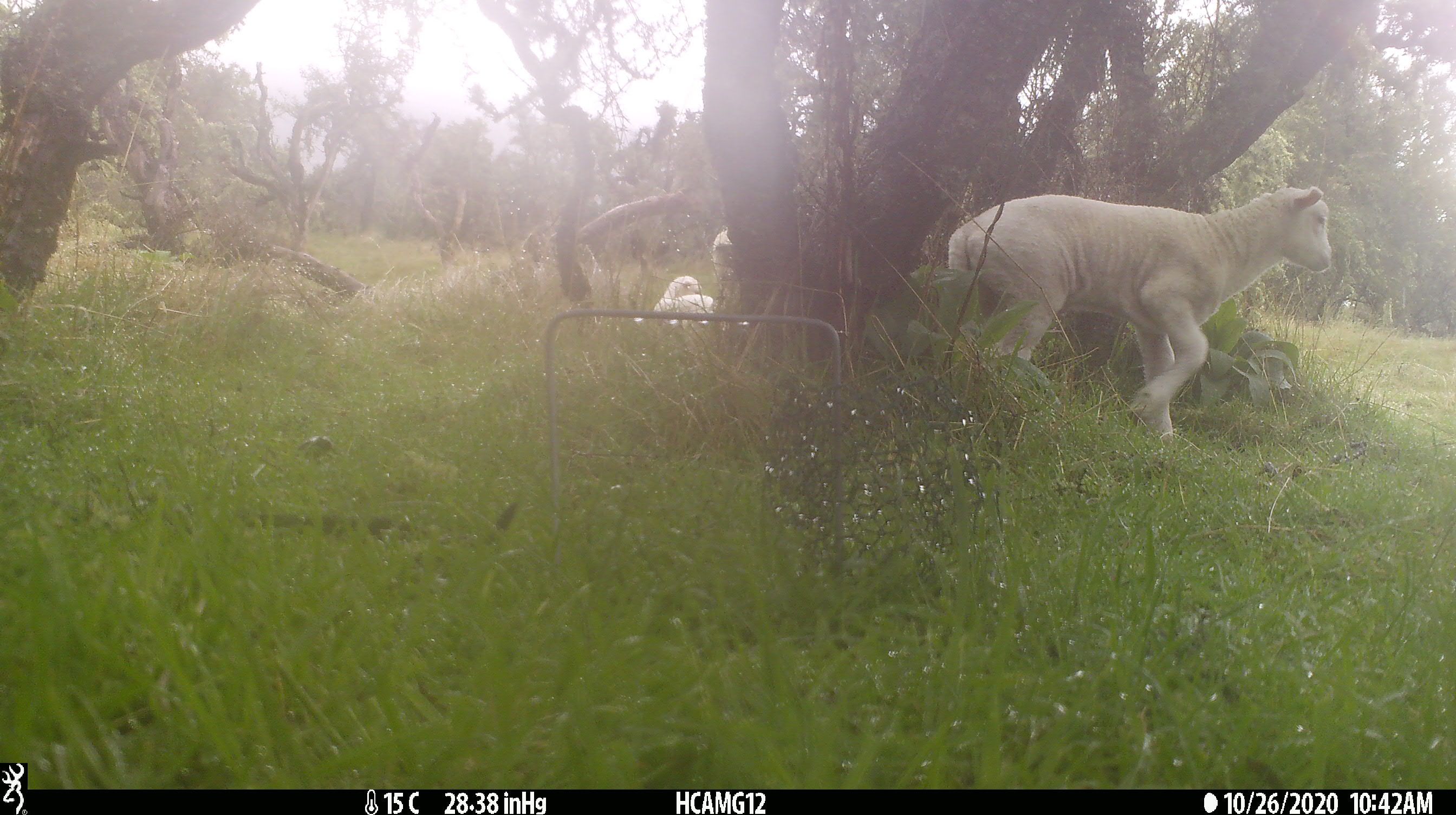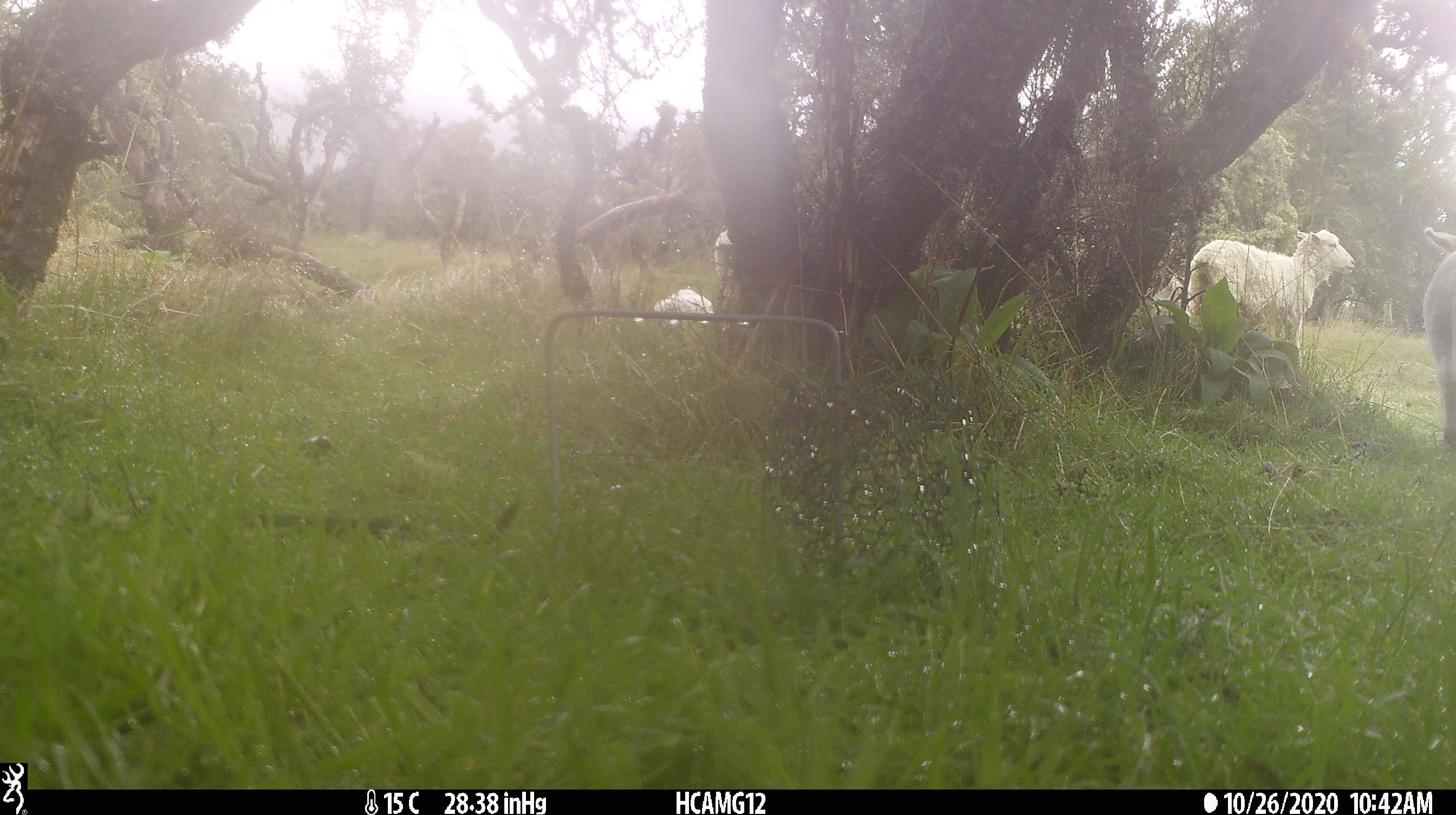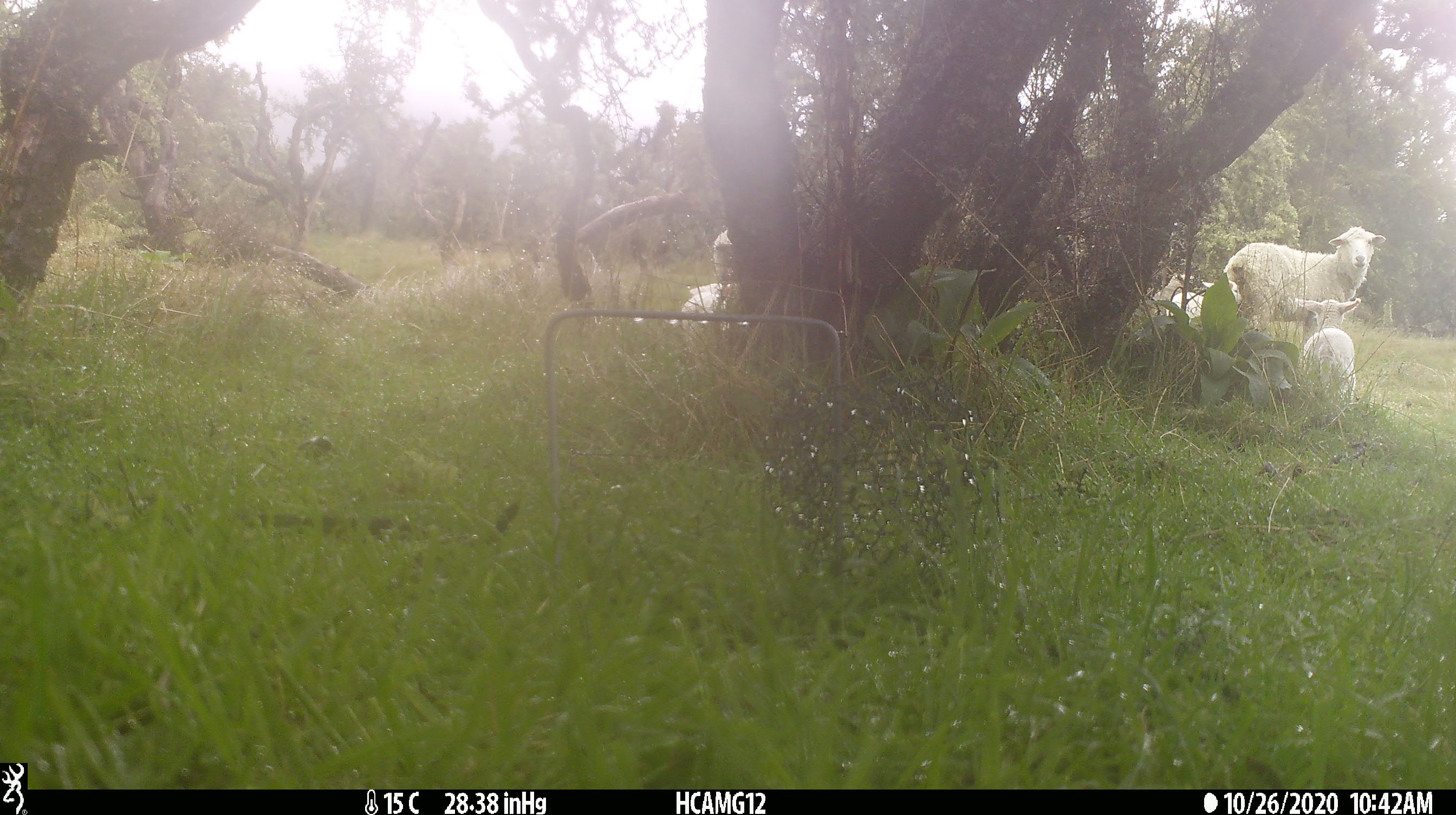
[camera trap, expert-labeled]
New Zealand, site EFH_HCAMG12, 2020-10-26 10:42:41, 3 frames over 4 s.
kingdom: Animalia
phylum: Chordata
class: Mammalia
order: Artiodactyla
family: Bovidae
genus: Ovis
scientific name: Ovis aries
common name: domestic sheep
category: sheep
Sheep (domestic sheep) (Ovis aries).